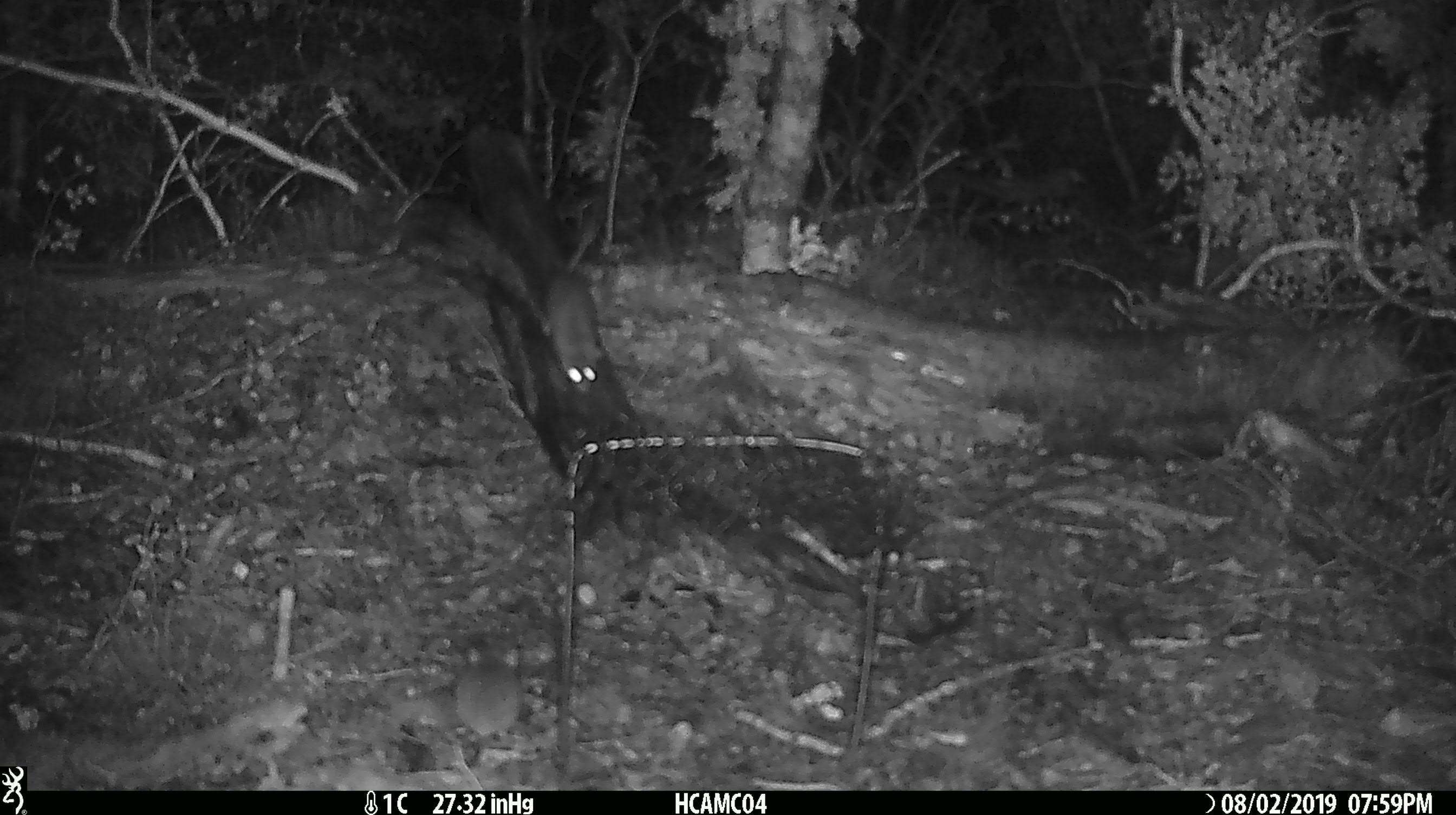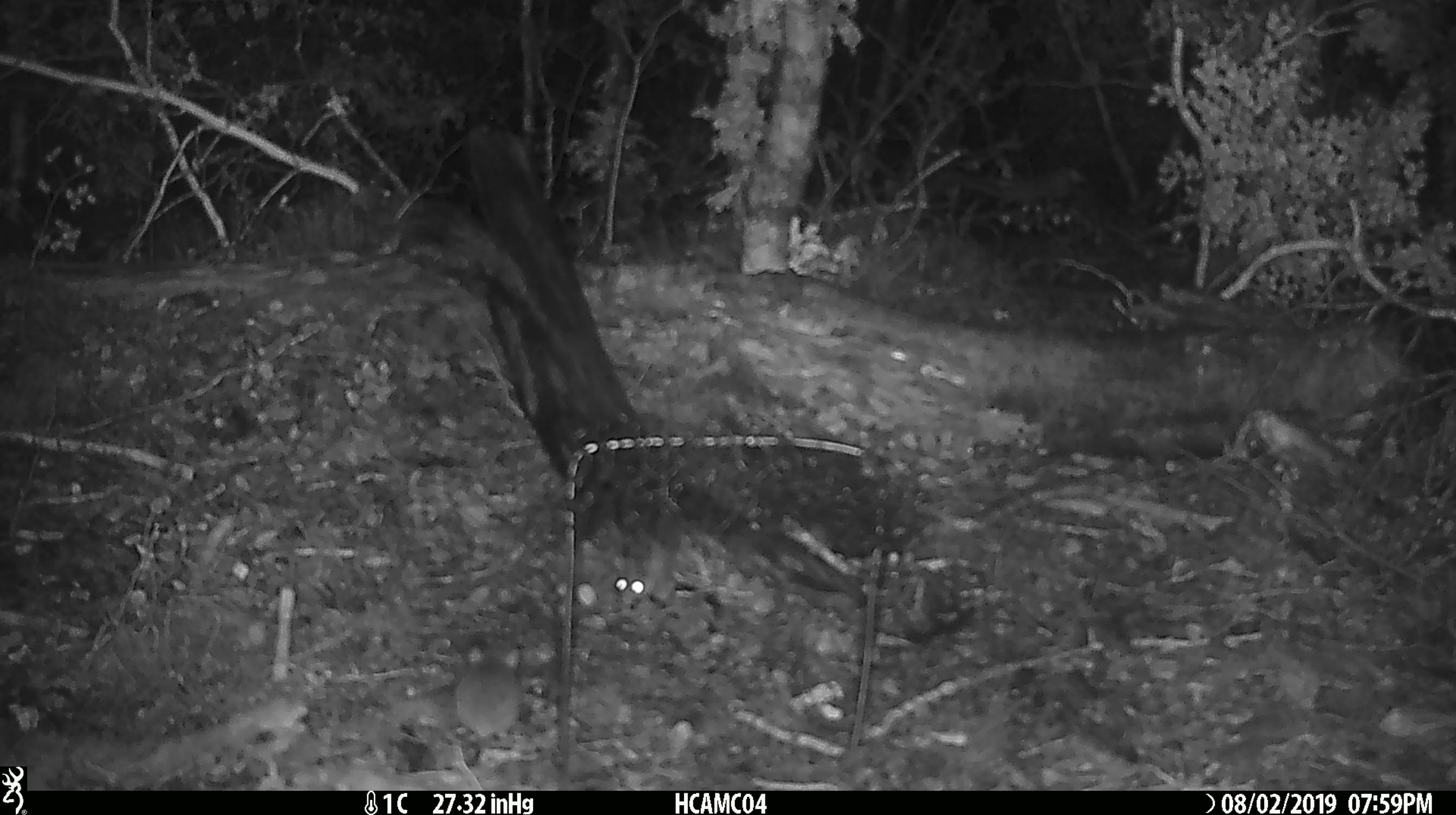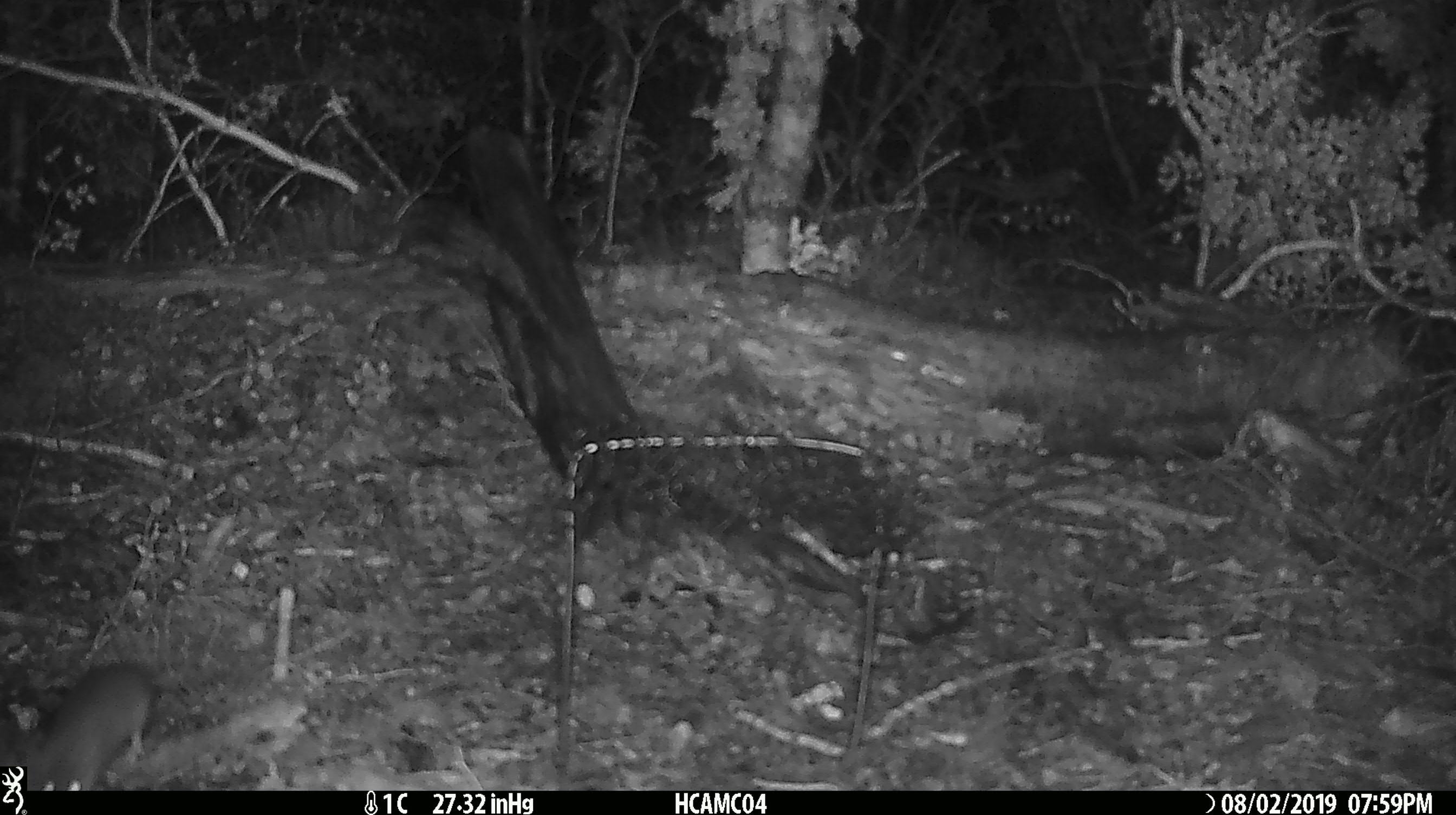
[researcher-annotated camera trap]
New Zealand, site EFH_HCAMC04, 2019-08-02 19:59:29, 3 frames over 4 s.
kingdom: Animalia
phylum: Chordata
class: Mammalia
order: Rodentia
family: Muridae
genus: Mus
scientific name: Mus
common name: mouse